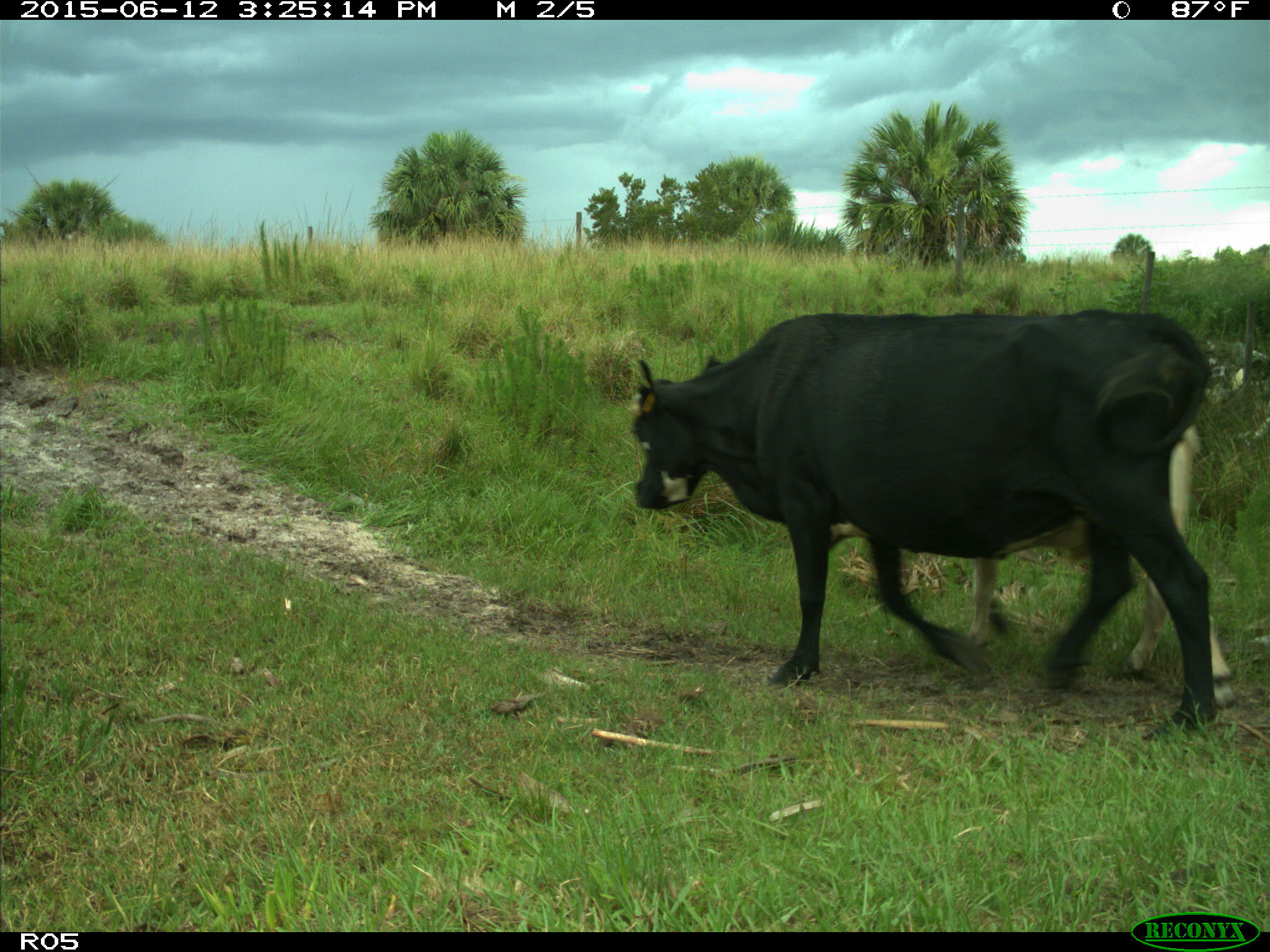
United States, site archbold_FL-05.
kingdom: Animalia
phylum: Chordata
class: Mammalia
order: Artiodactyla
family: Bovidae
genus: Bos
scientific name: Bos taurus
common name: domestic cow